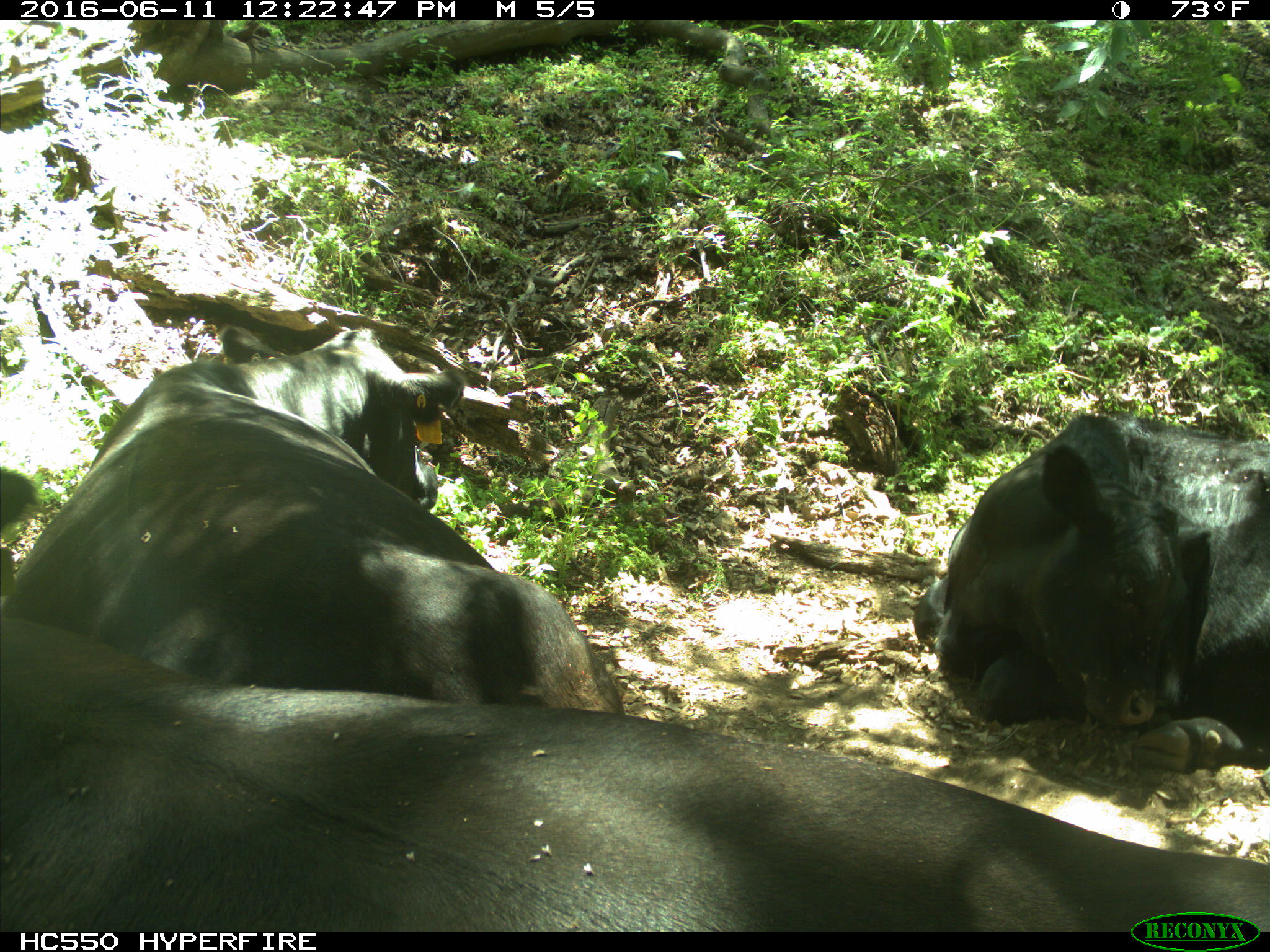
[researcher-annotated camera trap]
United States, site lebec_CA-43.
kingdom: Animalia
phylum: Chordata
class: Mammalia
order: Artiodactyla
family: Bovidae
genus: Bos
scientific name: Bos taurus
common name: domestic cow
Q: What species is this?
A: Bos taurus (domestic cow).